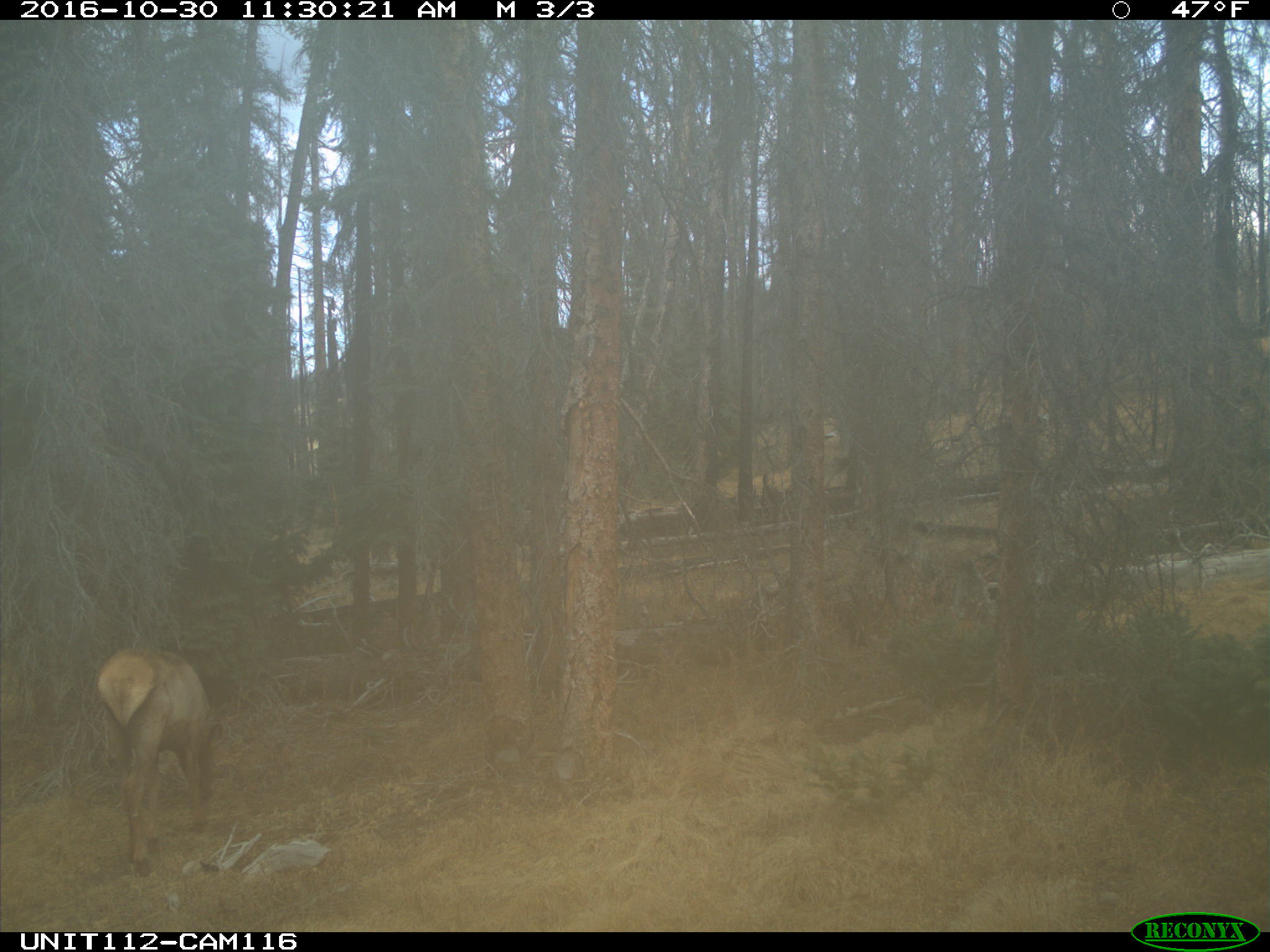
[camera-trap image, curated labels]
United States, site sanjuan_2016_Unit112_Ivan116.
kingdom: Animalia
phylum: Chordata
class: Mammalia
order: Artiodactyla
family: Cervidae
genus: Cervus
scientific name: Cervus elaphus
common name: red deer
Cervus elaphus (red deer).